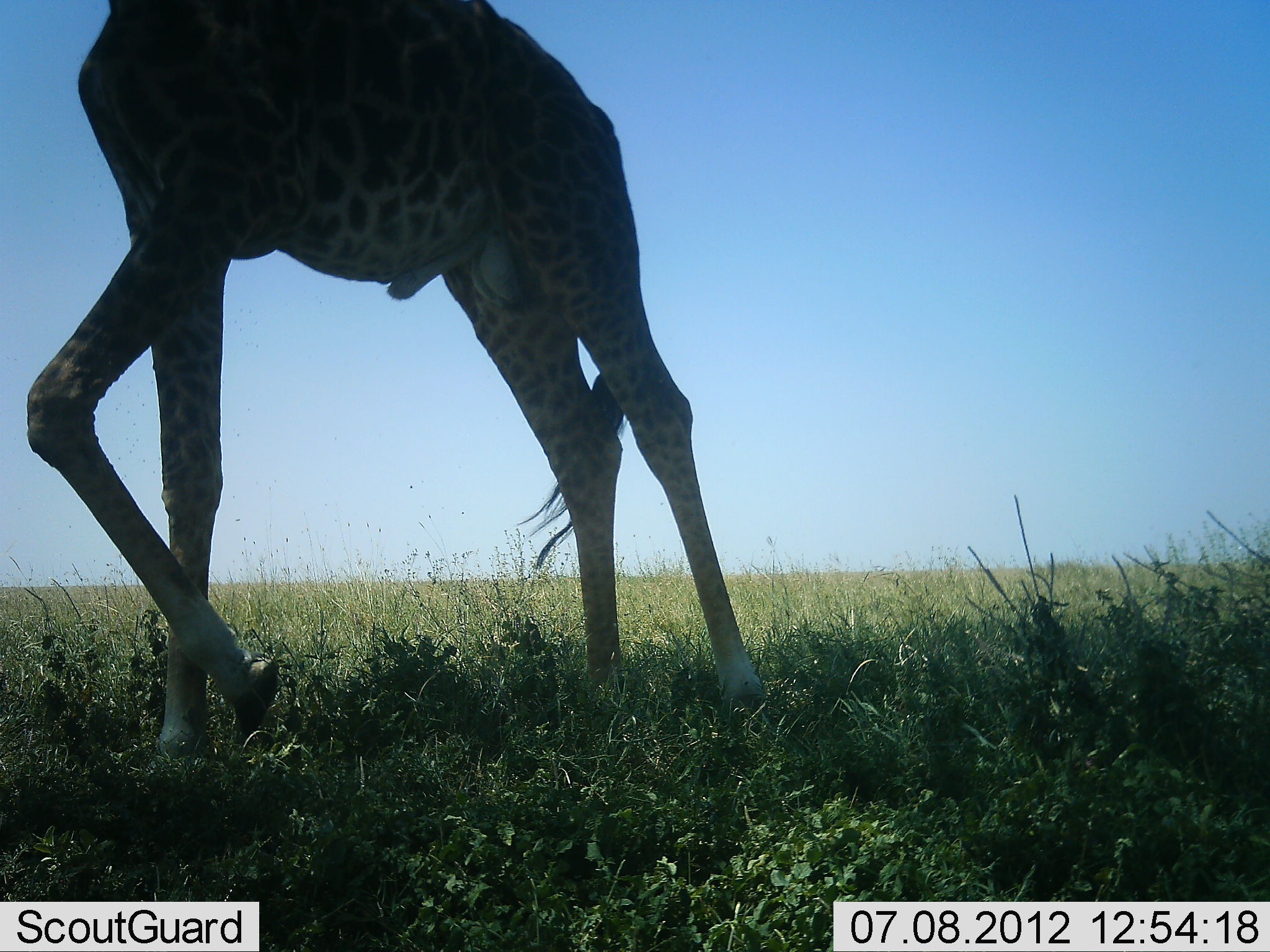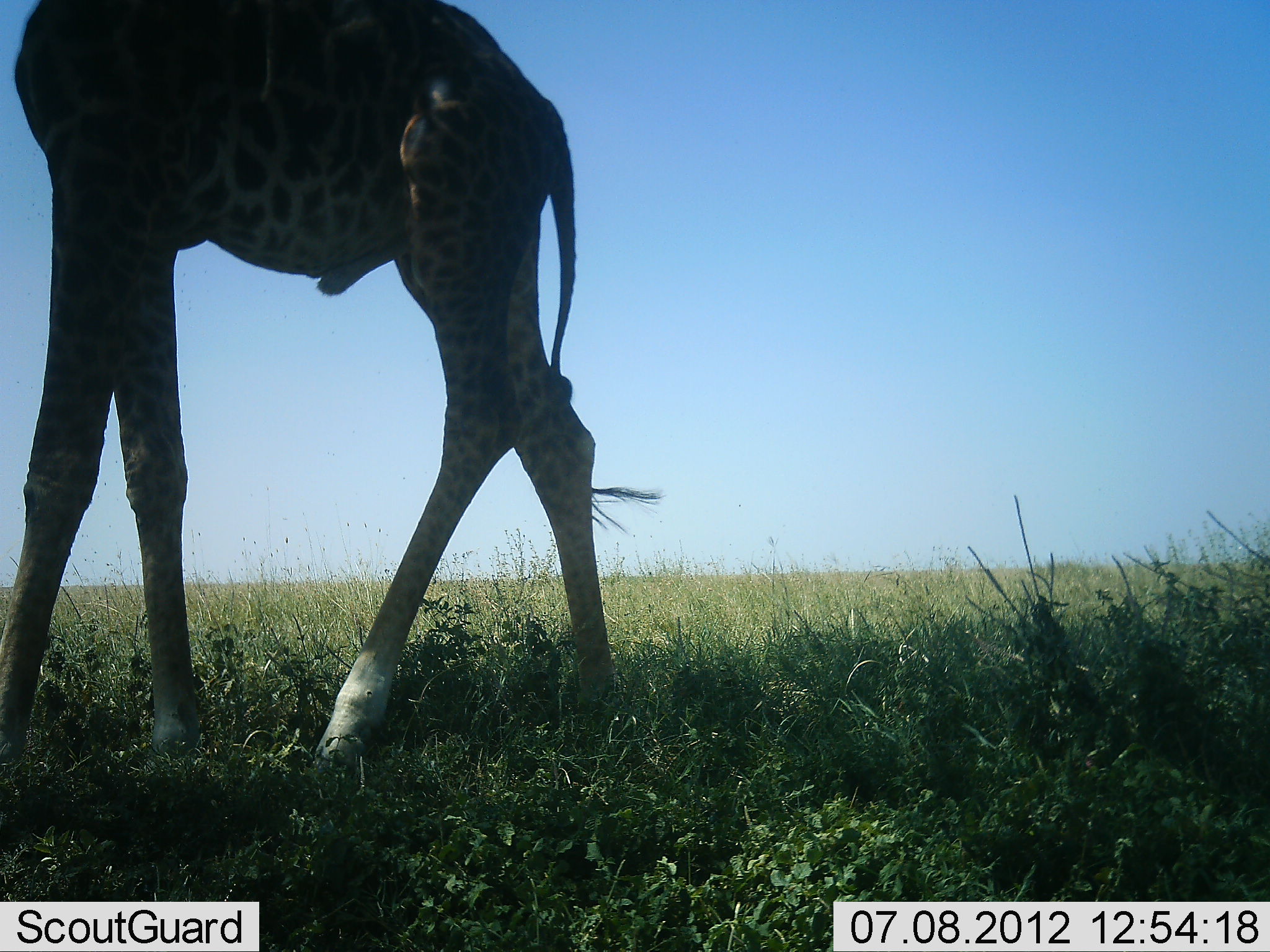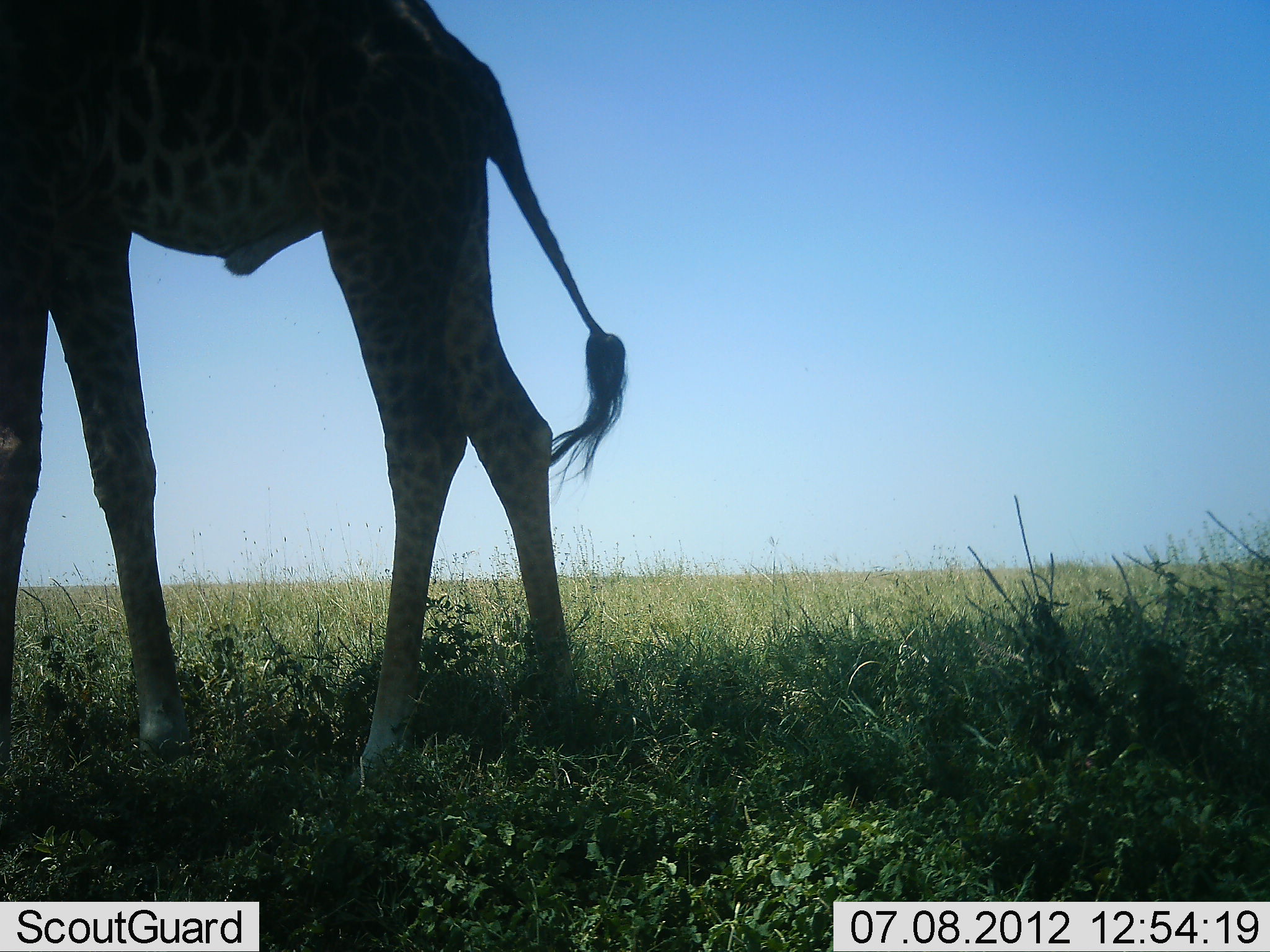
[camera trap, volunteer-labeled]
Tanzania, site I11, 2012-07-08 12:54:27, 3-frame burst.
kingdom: Animalia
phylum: Chordata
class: Mammalia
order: Artiodactyla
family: Giraffidae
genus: Giraffa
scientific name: Giraffa camelopardalis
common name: giraffe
Giraffe (Giraffa camelopardalis), count 1. Behavior (volunteer vote fractions): standing 20%, resting 0%, moving 80%, interacting 0%. Young present (vote fraction): 0%. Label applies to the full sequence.